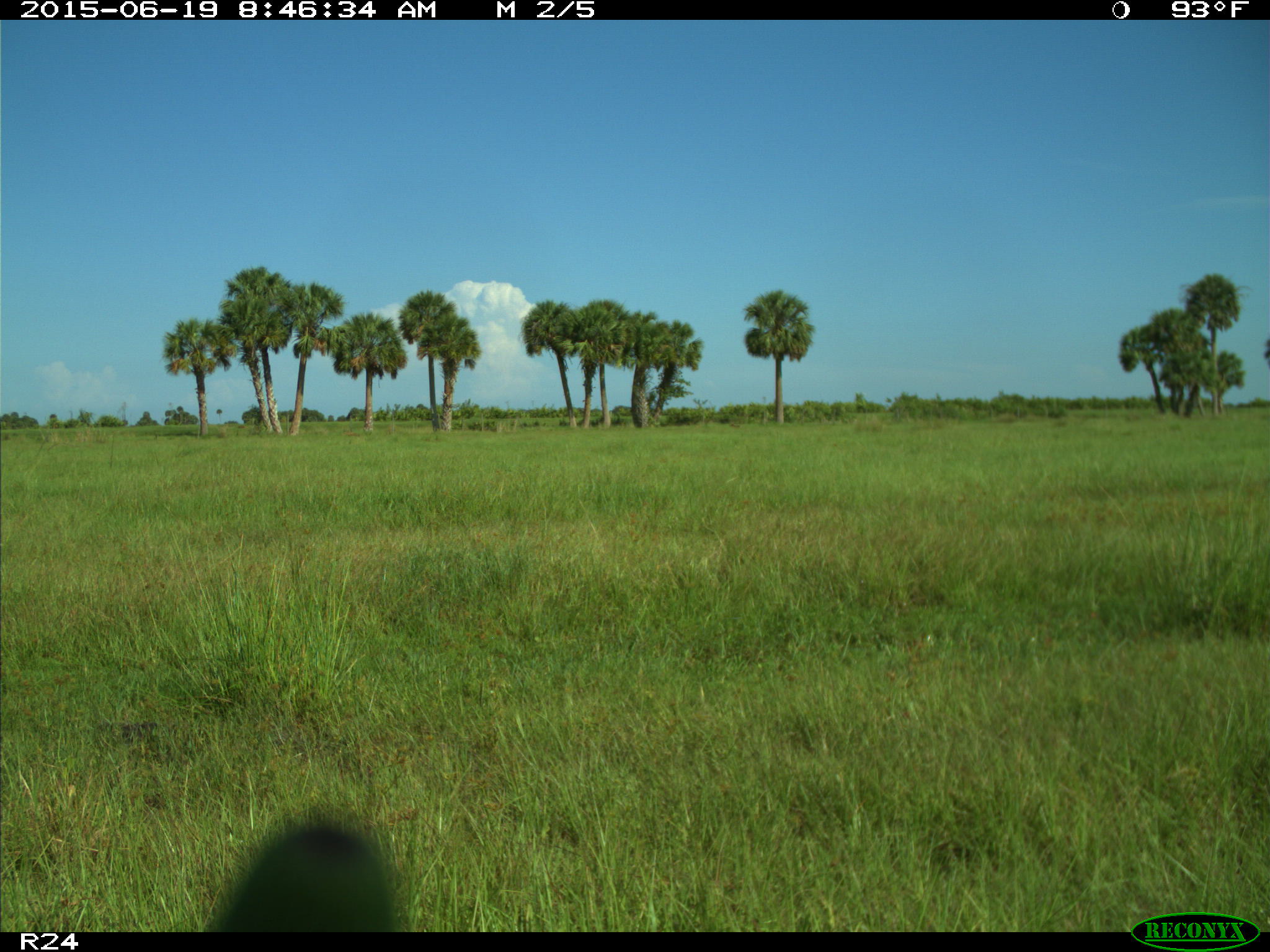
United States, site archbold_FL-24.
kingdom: Animalia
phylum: Chordata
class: Mammalia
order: Artiodactyla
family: Bovidae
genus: Bos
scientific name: Bos taurus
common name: domestic cow